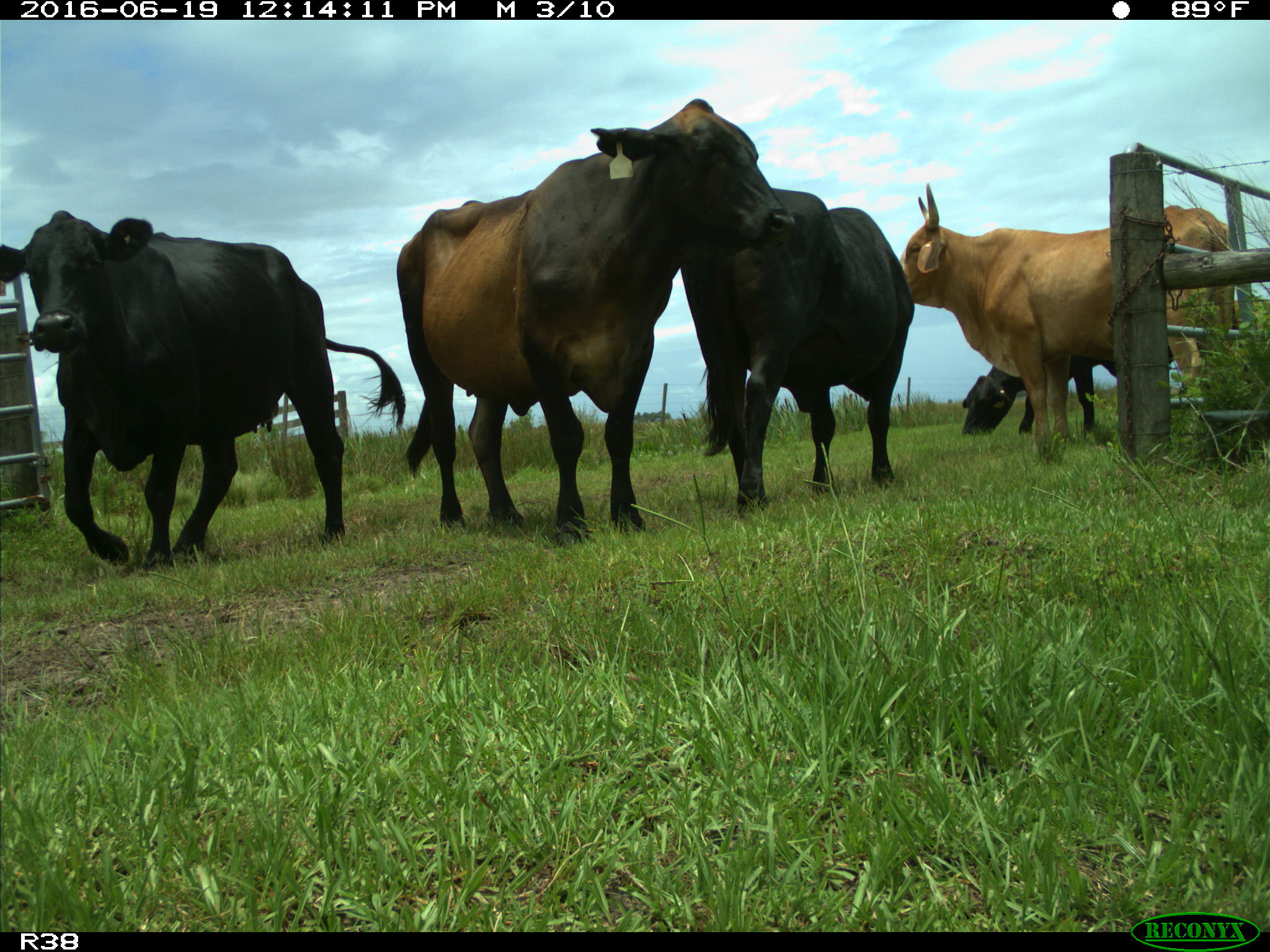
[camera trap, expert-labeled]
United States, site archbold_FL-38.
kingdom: Animalia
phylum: Chordata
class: Mammalia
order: Artiodactyla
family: Bovidae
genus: Bos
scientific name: Bos taurus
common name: domestic cow